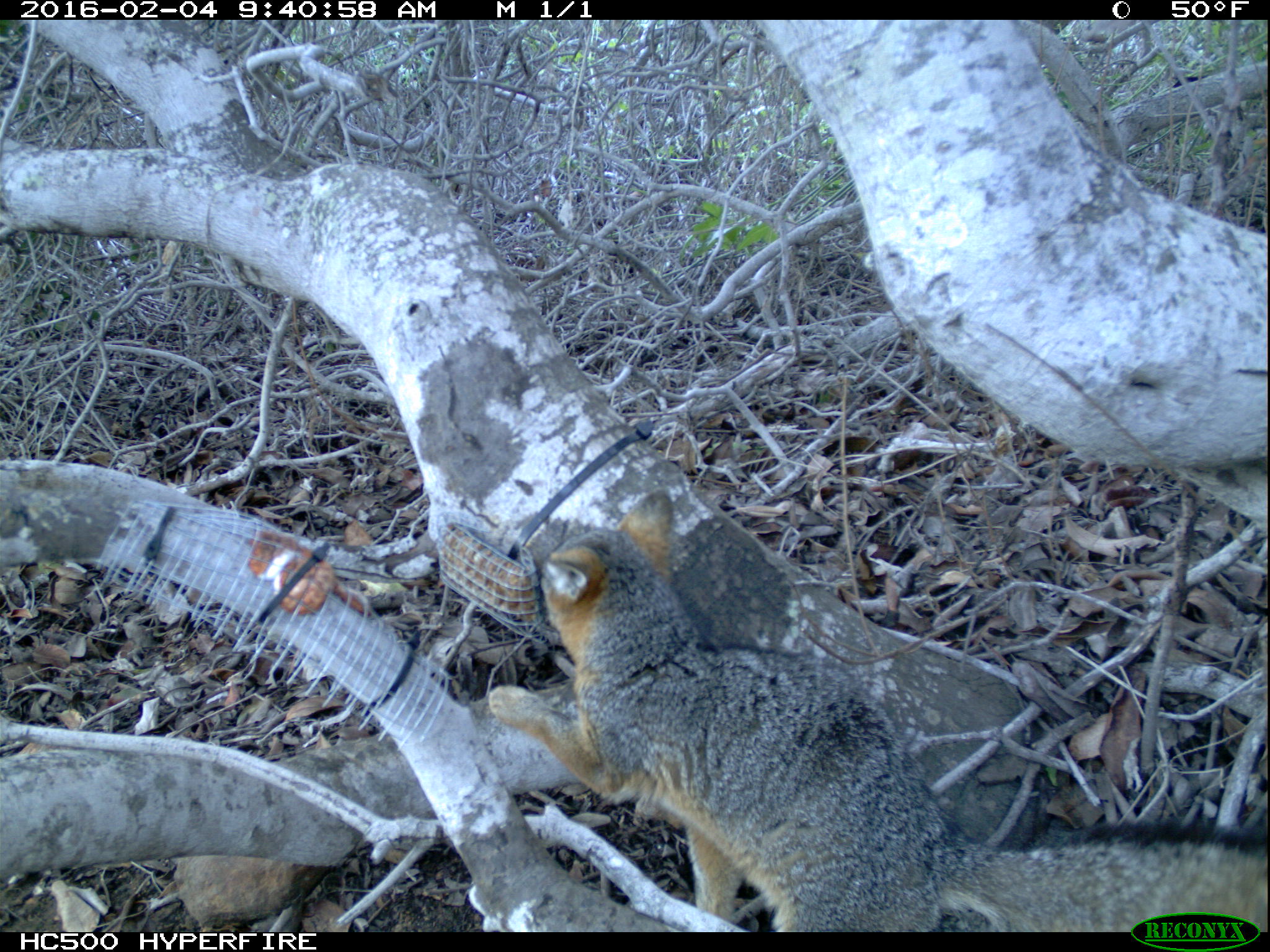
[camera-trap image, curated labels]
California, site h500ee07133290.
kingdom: Animalia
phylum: Chordata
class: Mammalia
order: Carnivora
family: Canidae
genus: Urocyon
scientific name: Urocyon littoralis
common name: island fox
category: fox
Fox (island fox) (Urocyon littoralis).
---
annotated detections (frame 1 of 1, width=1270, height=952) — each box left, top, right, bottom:
fox: 489, 491, 1266, 929